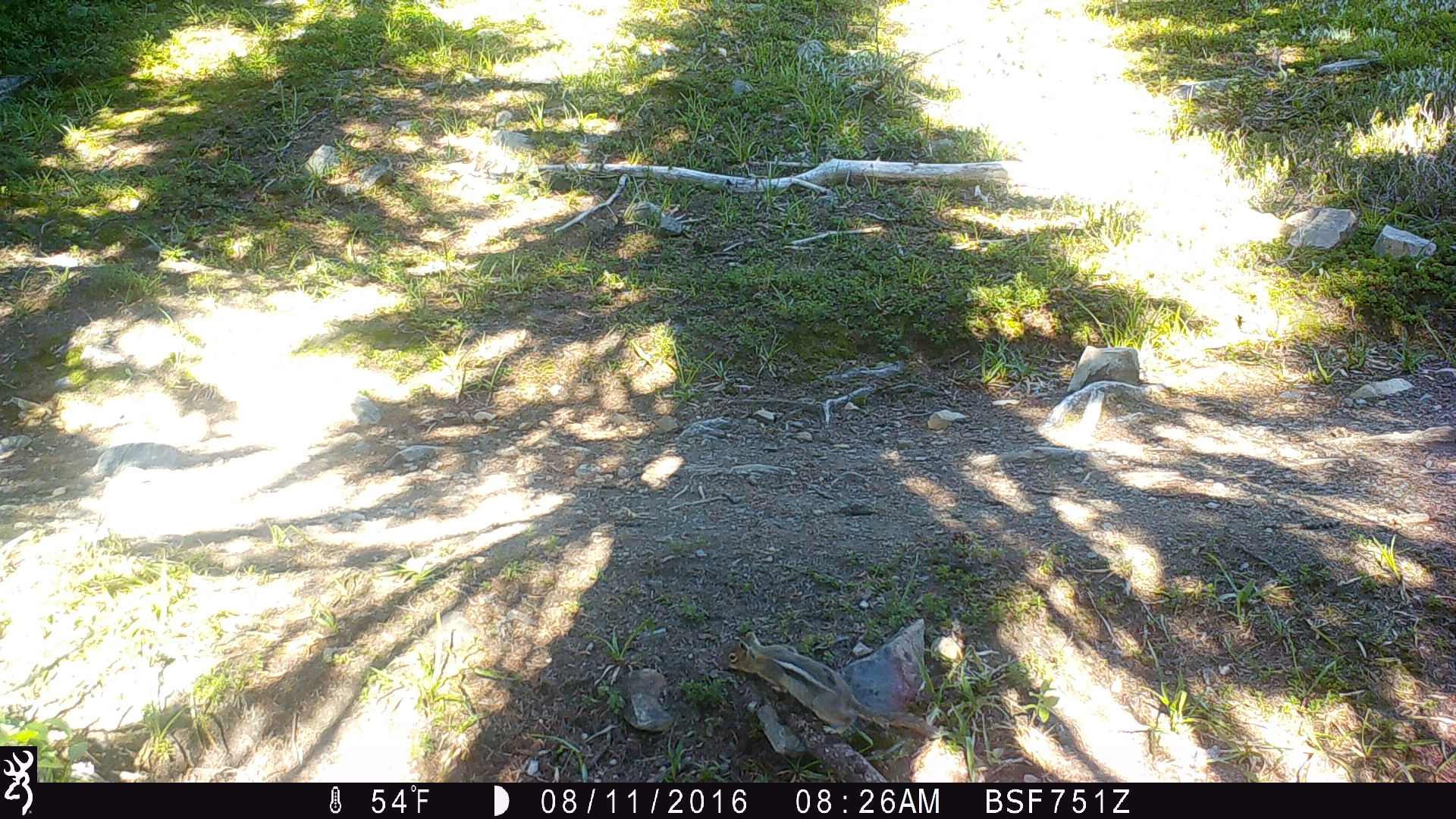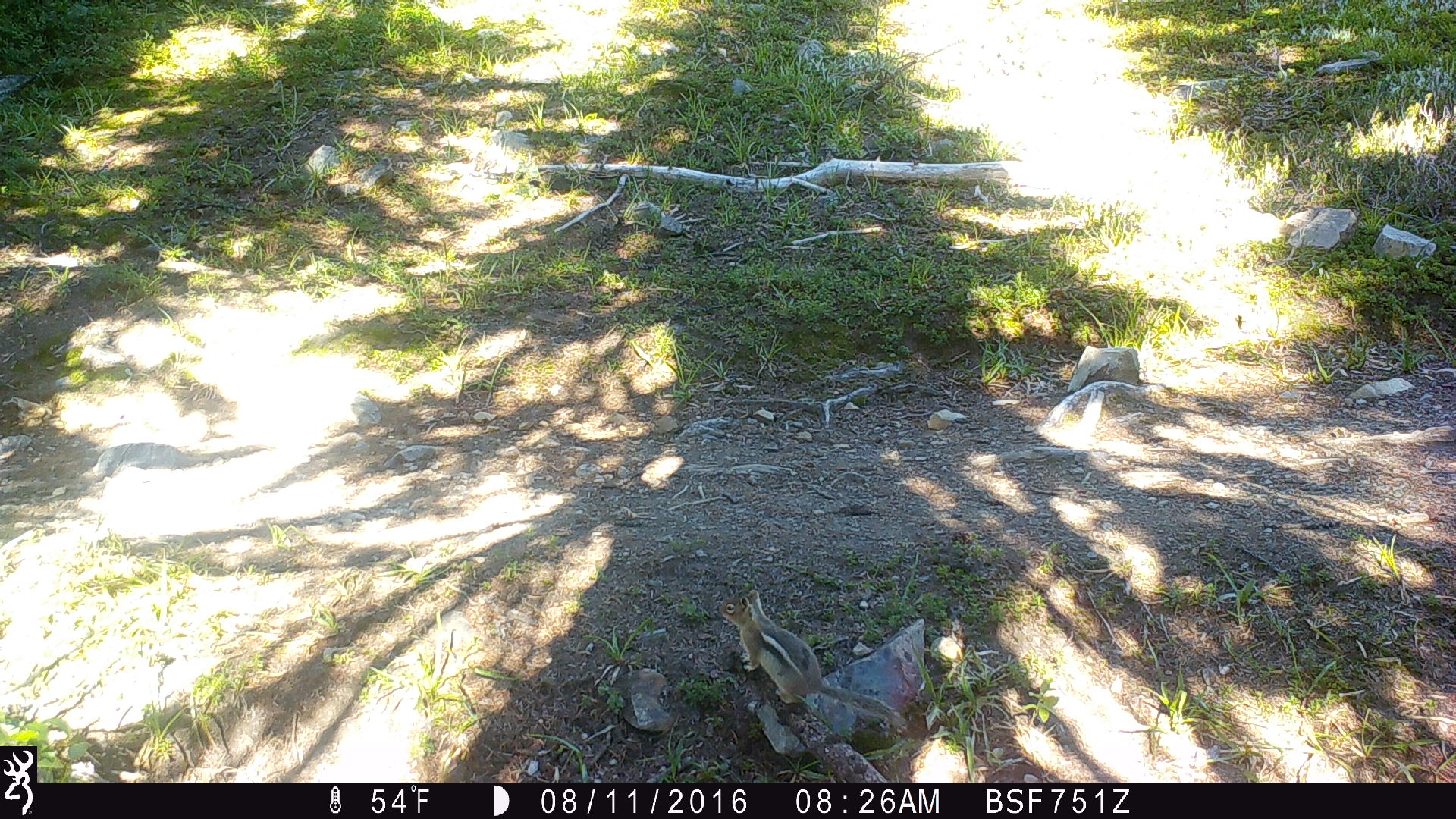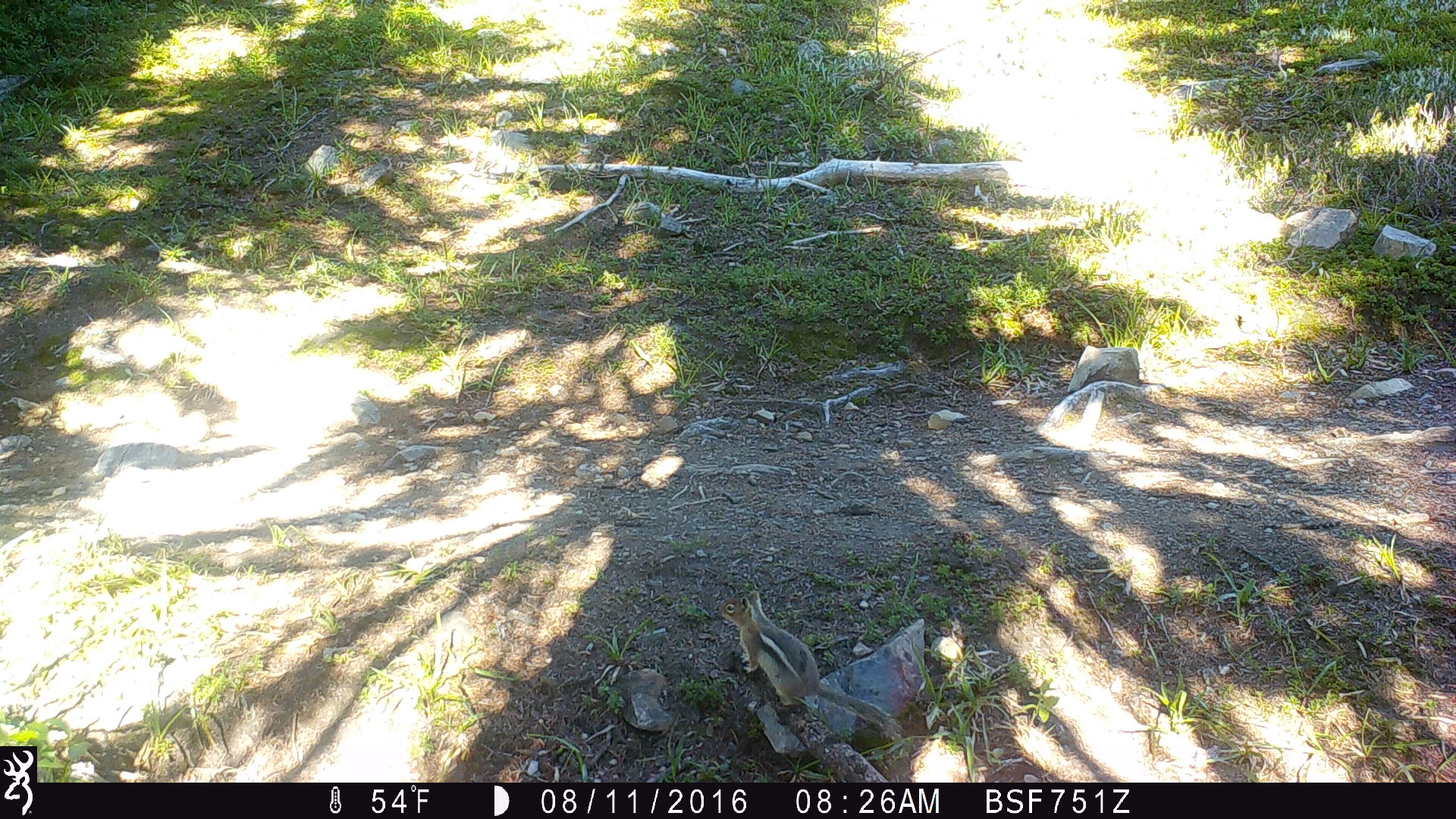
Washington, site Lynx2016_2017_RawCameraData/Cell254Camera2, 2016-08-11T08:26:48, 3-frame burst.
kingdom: Animalia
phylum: Chordata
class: Mammalia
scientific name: Mammalia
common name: small mammal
Small mammal (Mammalia). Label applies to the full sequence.